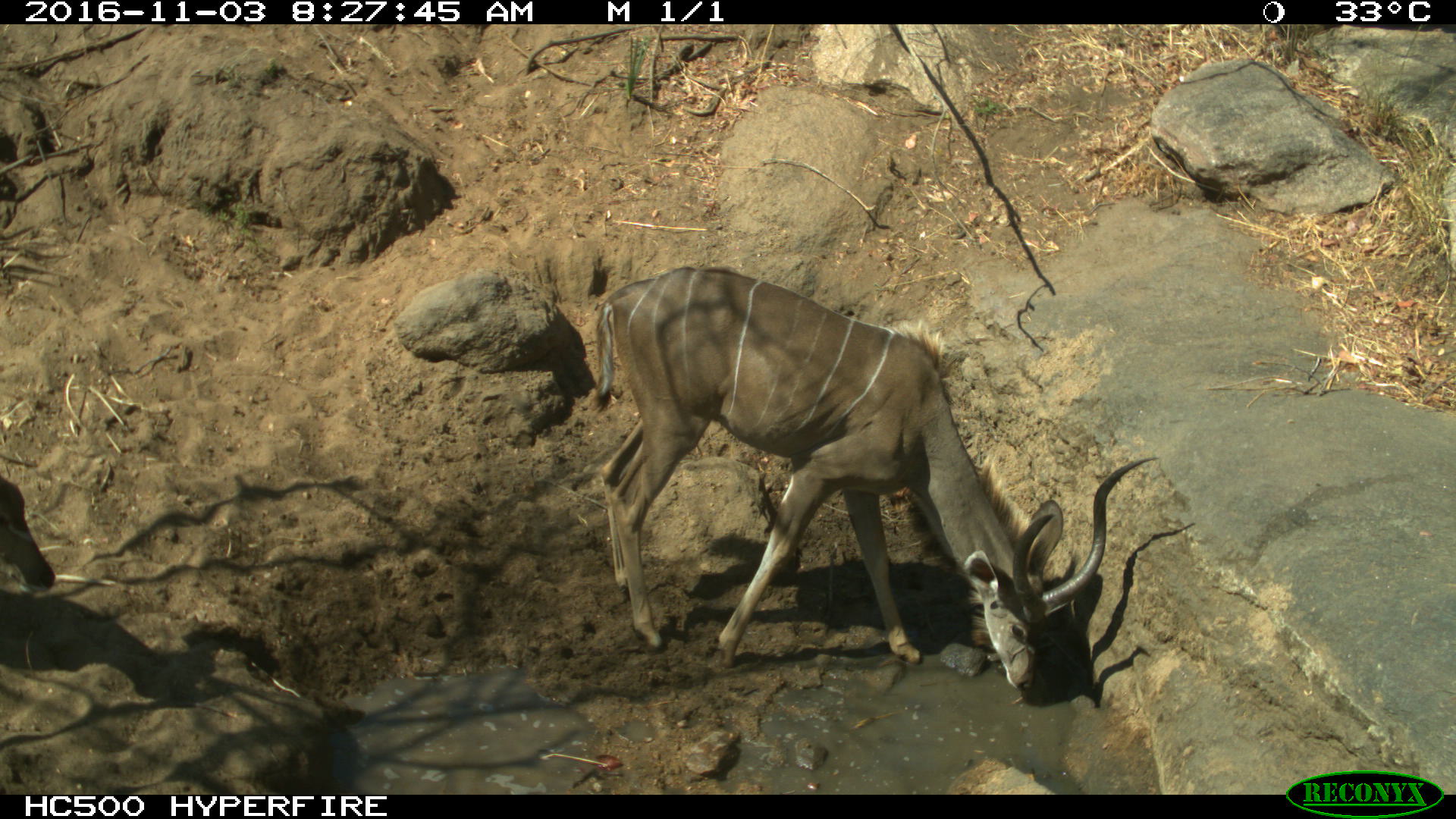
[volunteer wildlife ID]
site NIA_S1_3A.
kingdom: Animalia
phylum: Chordata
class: Mammalia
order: Artiodactyla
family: Bovidae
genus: Tragelaphus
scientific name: Tragelaphus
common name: kudu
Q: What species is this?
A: Kudu (Tragelaphus).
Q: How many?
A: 2.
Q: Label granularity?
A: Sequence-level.